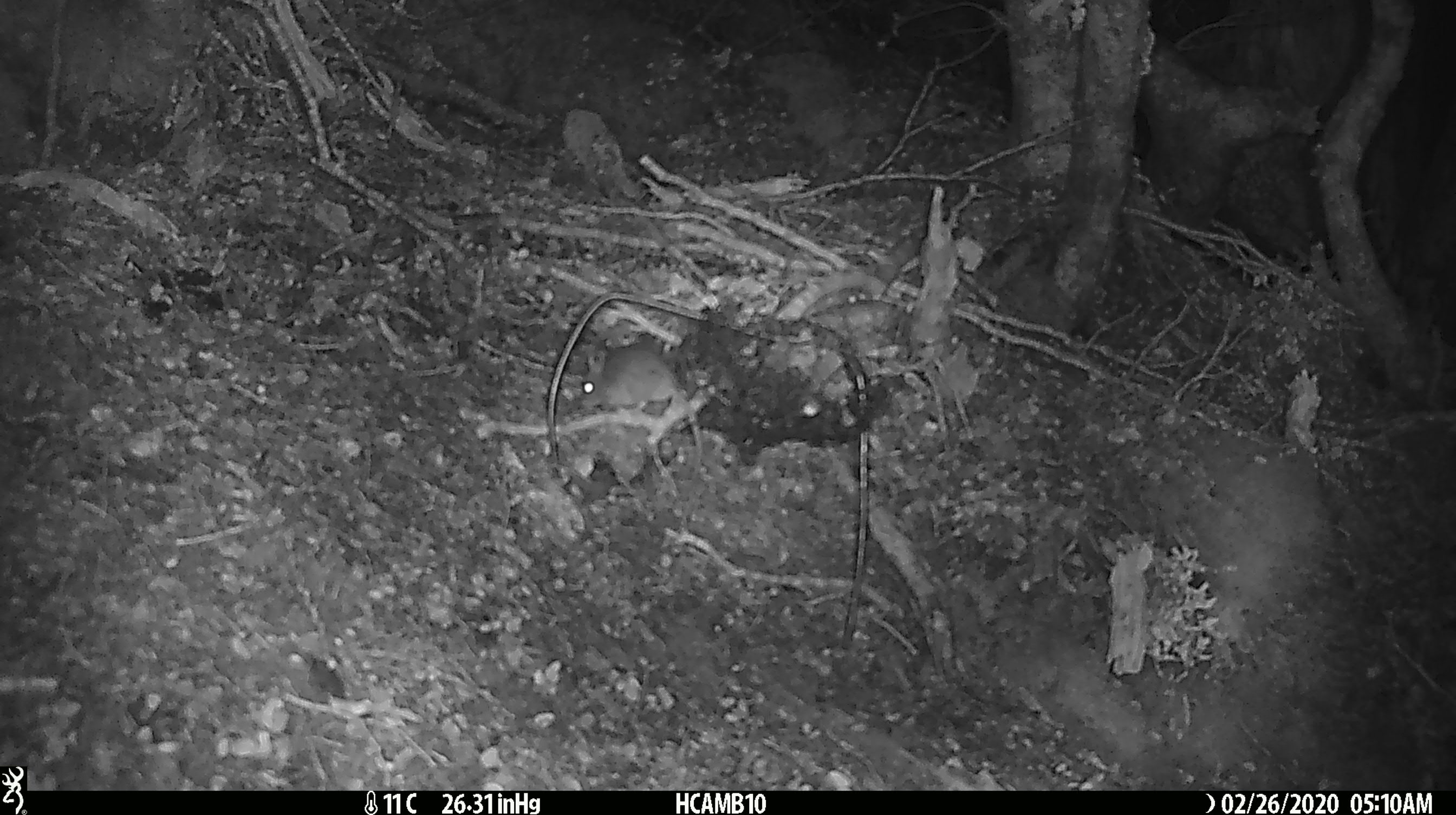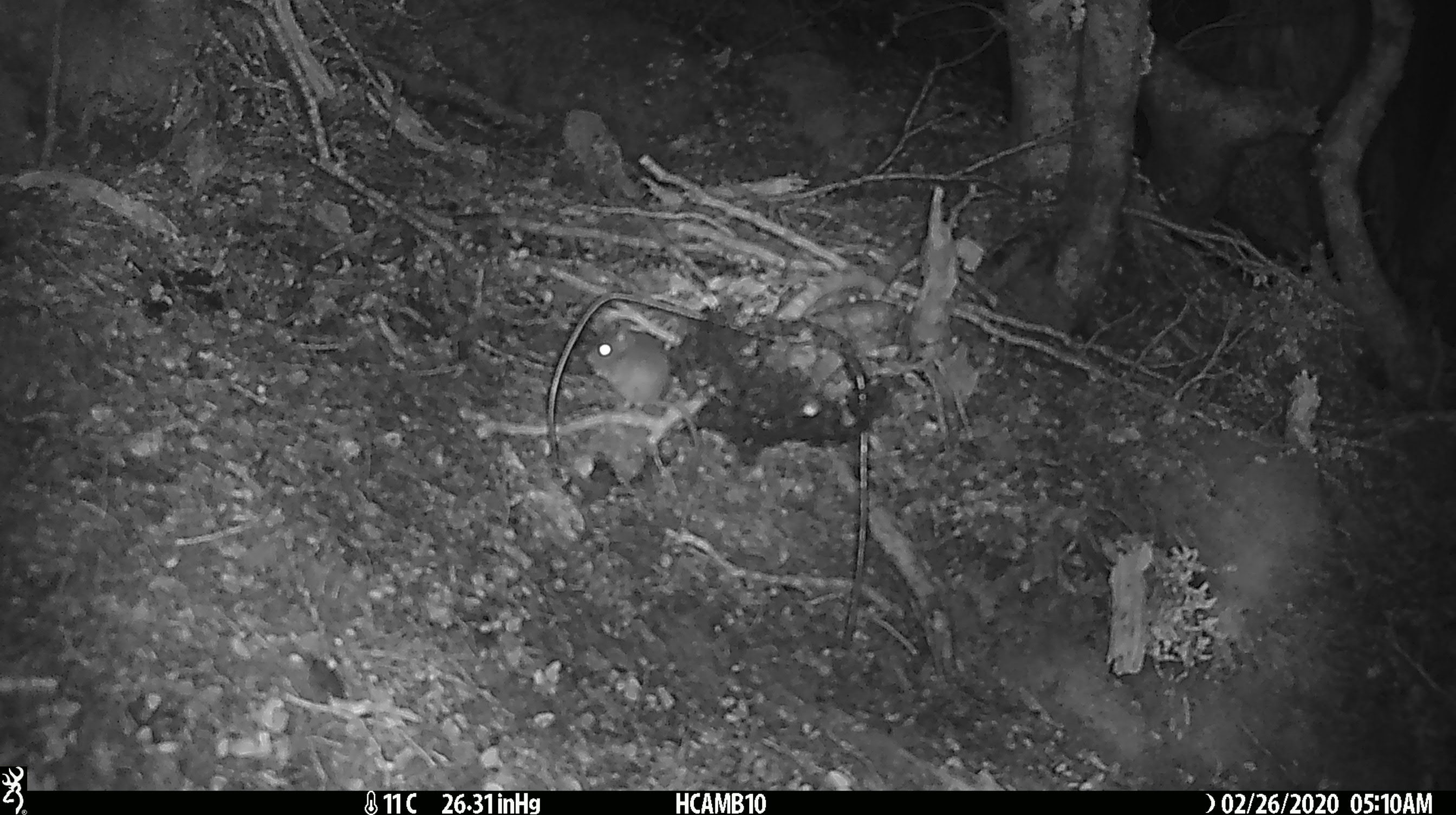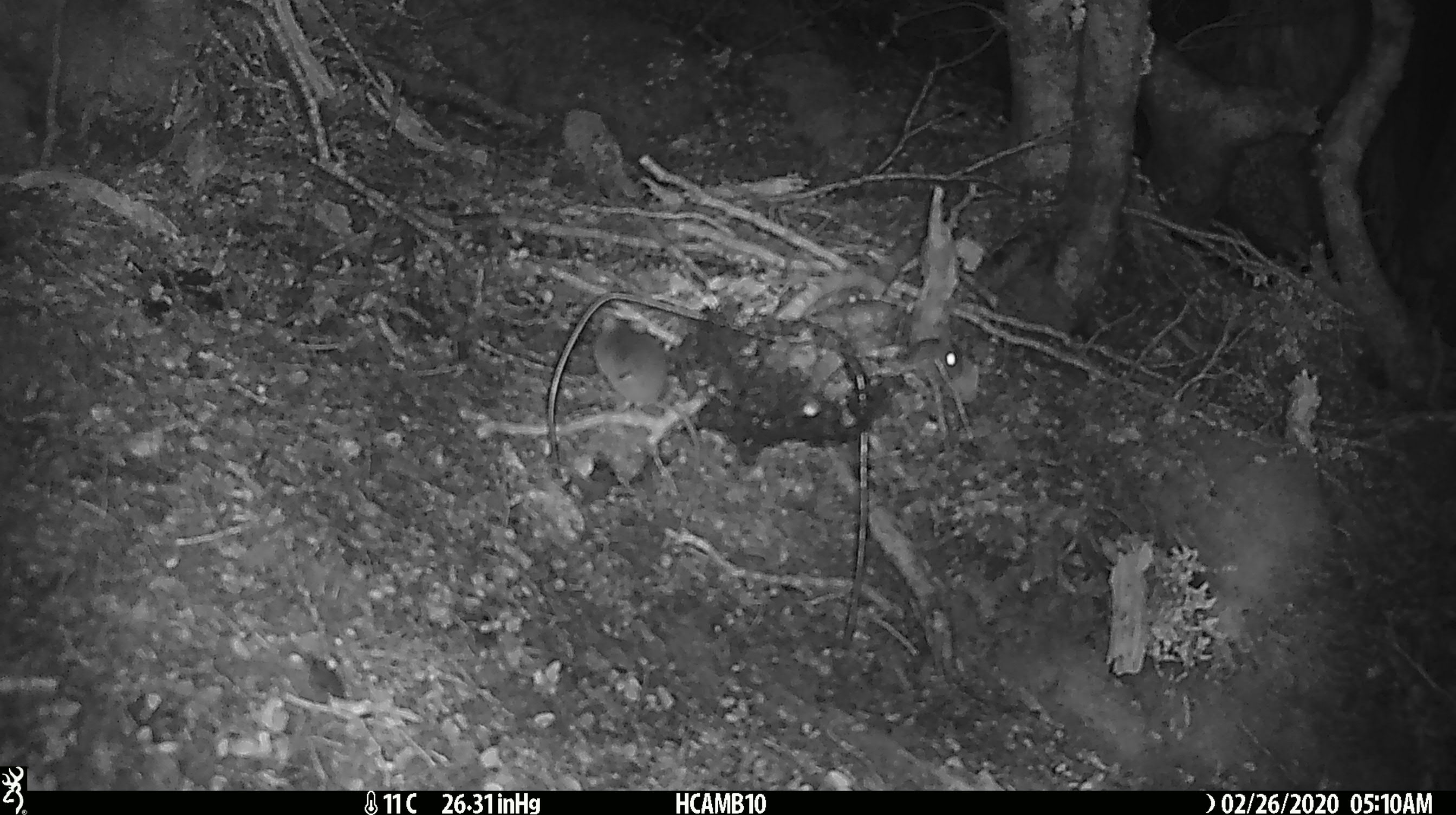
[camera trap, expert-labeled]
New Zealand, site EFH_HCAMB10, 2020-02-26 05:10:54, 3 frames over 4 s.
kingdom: Animalia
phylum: Chordata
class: Mammalia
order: Rodentia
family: Muridae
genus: Mus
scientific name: Mus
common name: mouse